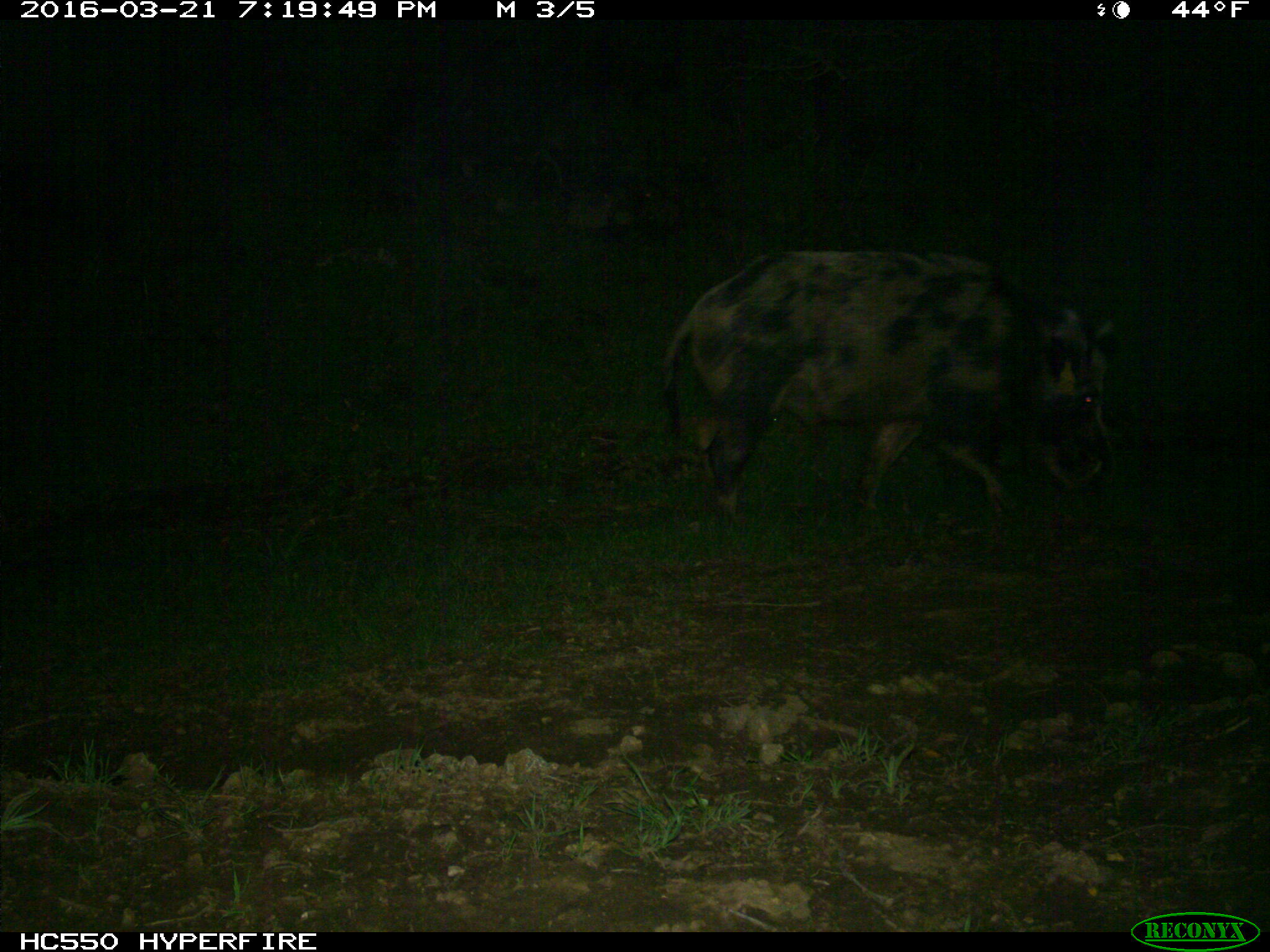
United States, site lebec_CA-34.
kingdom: Animalia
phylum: Chordata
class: Mammalia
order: Artiodactyla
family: Suidae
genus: Sus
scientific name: Sus scrofa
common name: wild boar